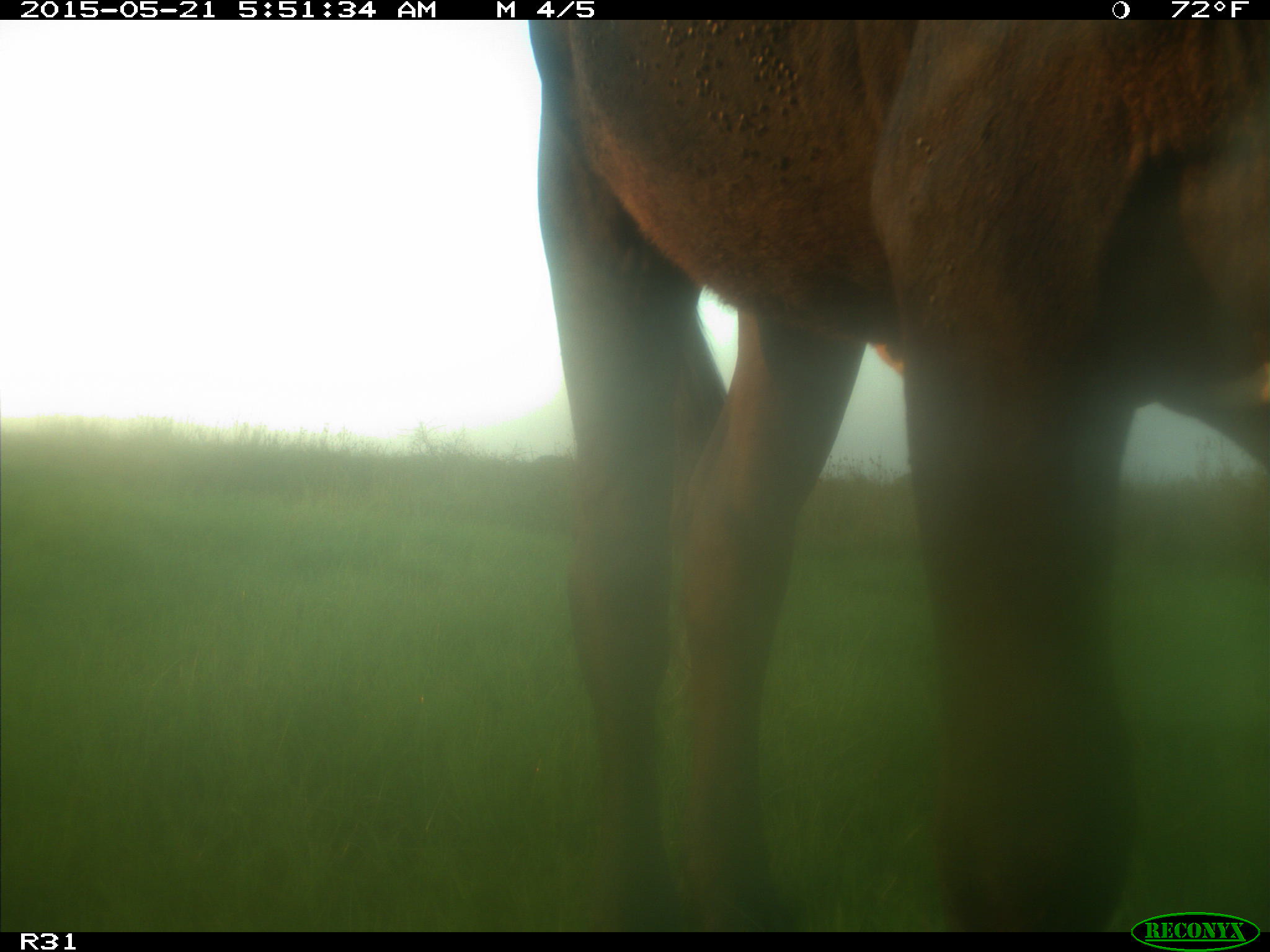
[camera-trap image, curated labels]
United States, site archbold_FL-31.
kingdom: Animalia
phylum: Chordata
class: Mammalia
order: Artiodactyla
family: Bovidae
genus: Bos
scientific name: Bos taurus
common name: domestic cow